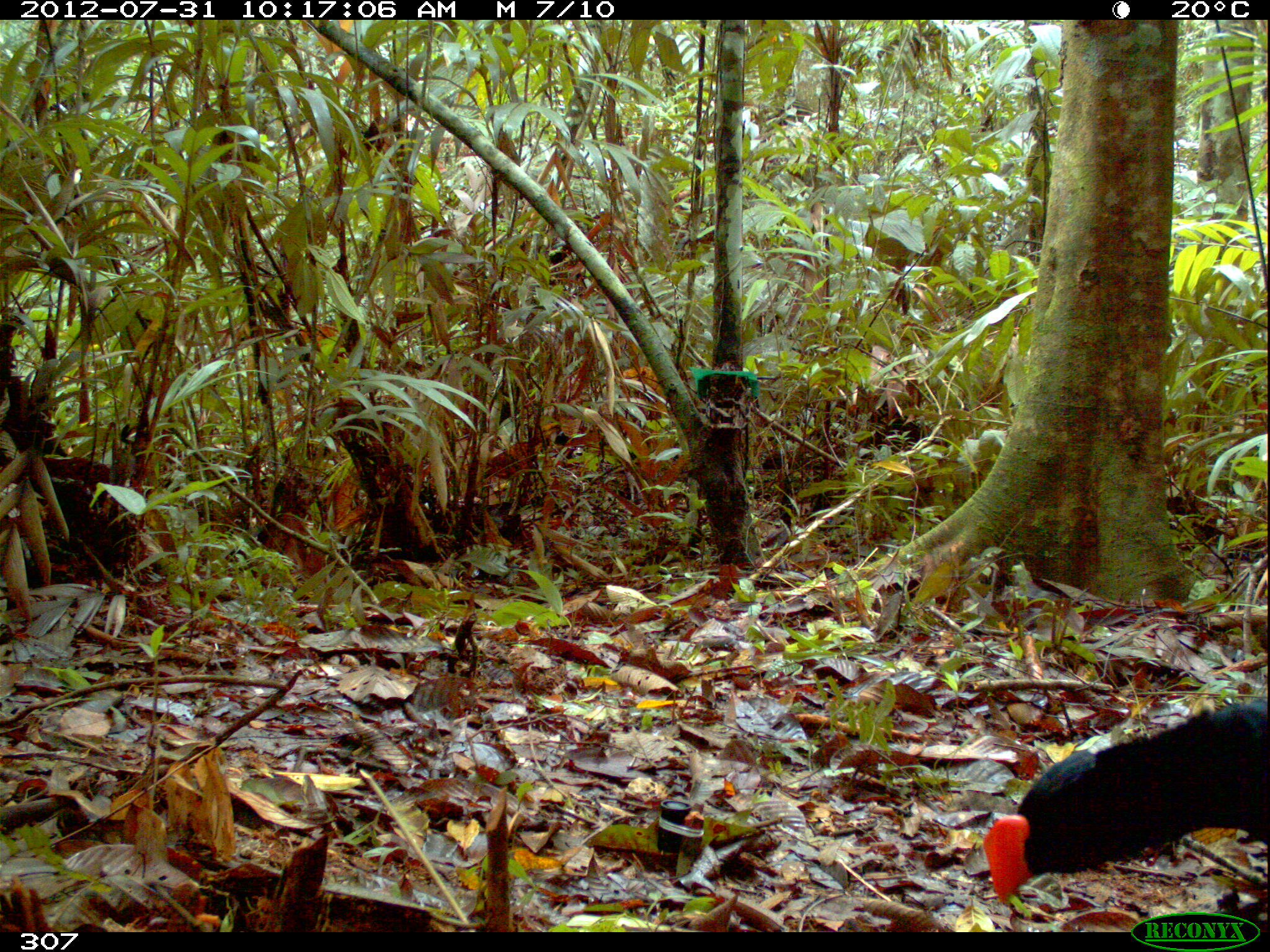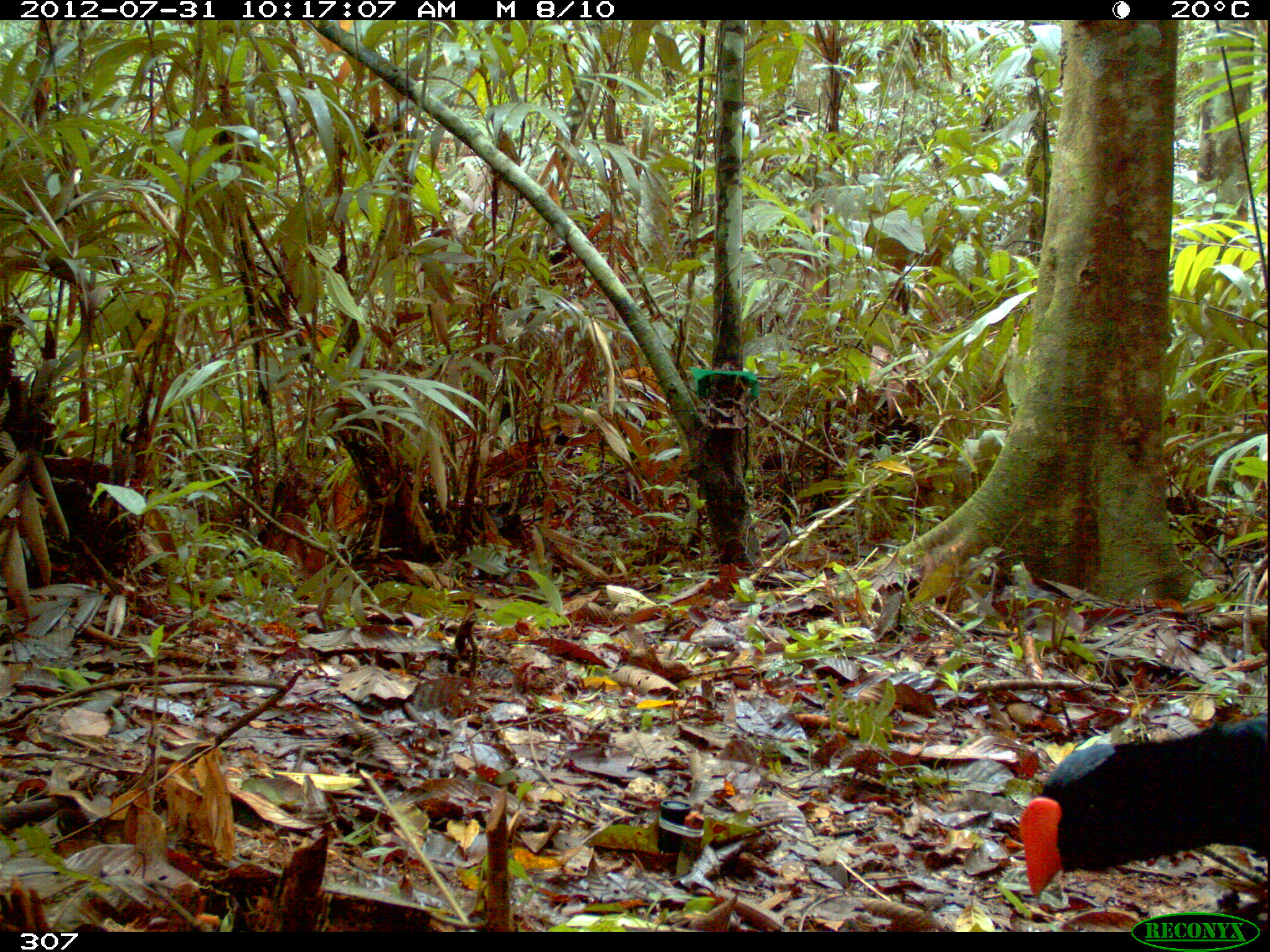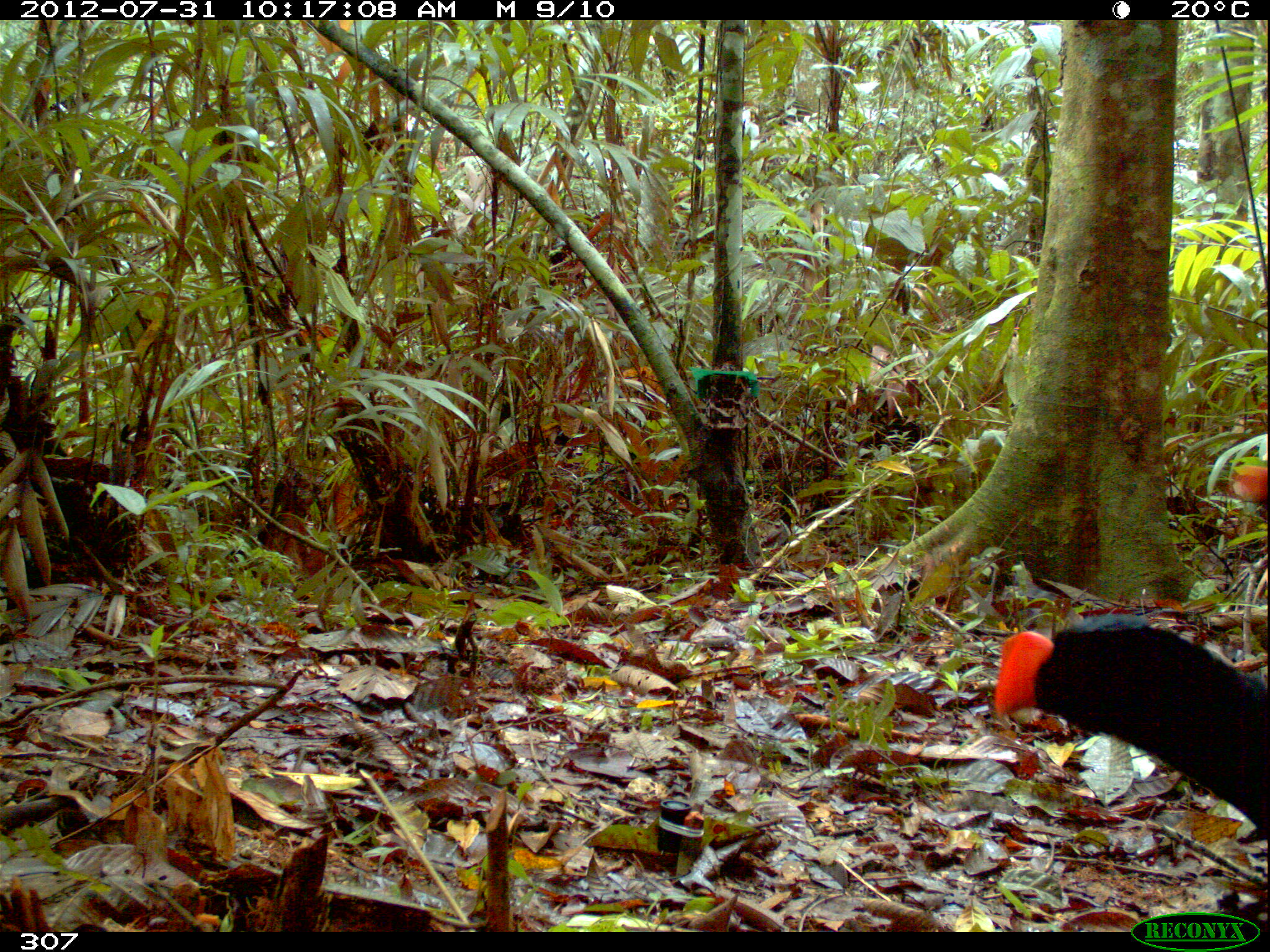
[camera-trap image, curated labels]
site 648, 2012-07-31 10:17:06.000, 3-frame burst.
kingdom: Animalia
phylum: Chordata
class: Aves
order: Galliformes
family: Cracidae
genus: Mitu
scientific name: Mitu tuberosum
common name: razor-billed curassow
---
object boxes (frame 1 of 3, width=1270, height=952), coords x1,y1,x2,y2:
mitu tuberosum: 982,698,1270,904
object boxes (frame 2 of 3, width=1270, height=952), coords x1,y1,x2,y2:
mitu tuberosum: 1012,718,1270,903